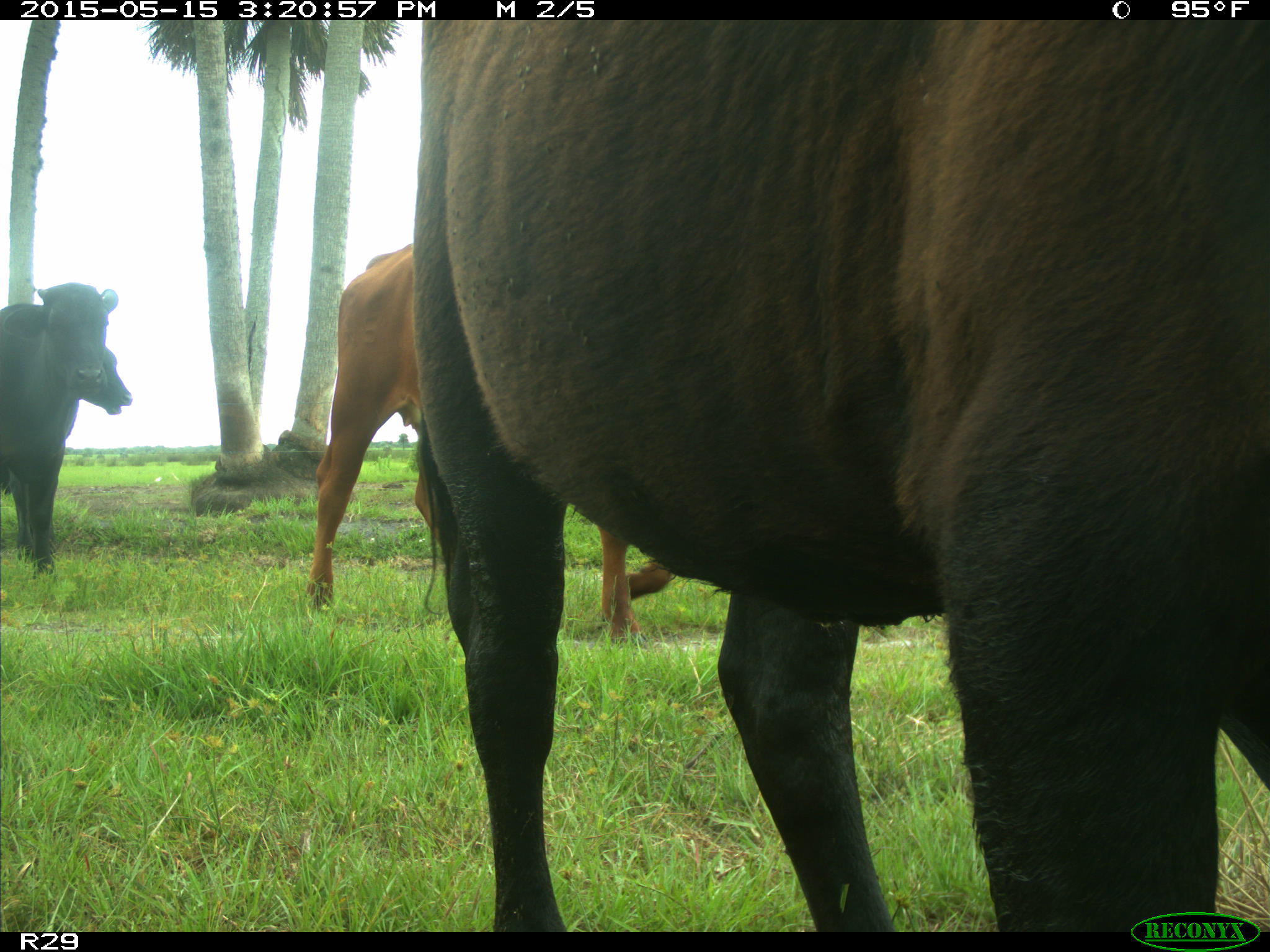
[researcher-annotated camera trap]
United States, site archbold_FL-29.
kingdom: Animalia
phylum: Chordata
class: Mammalia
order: Artiodactyla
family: Bovidae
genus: Bos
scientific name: Bos taurus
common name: domestic cow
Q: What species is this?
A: Bos taurus (domestic cow).